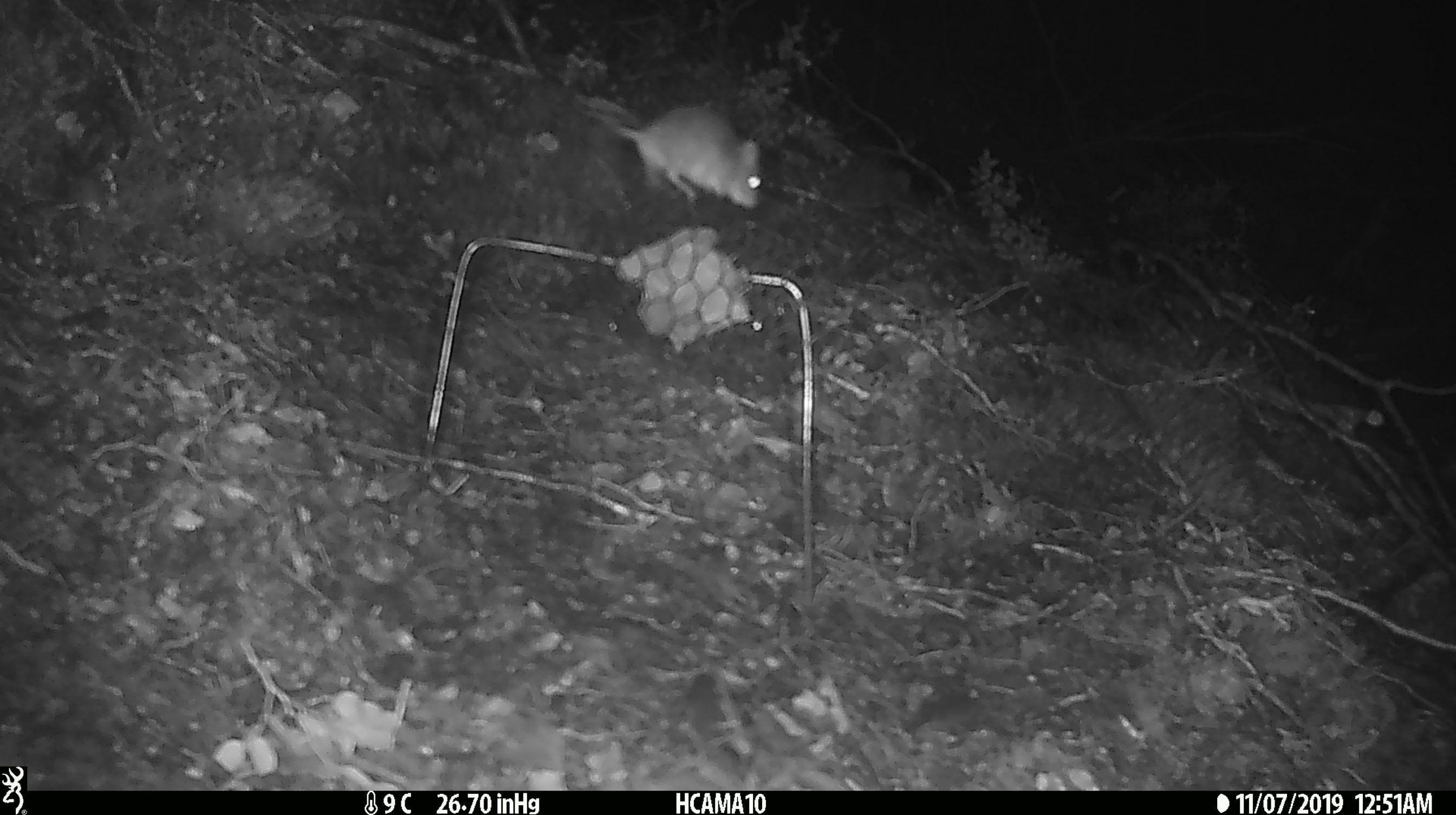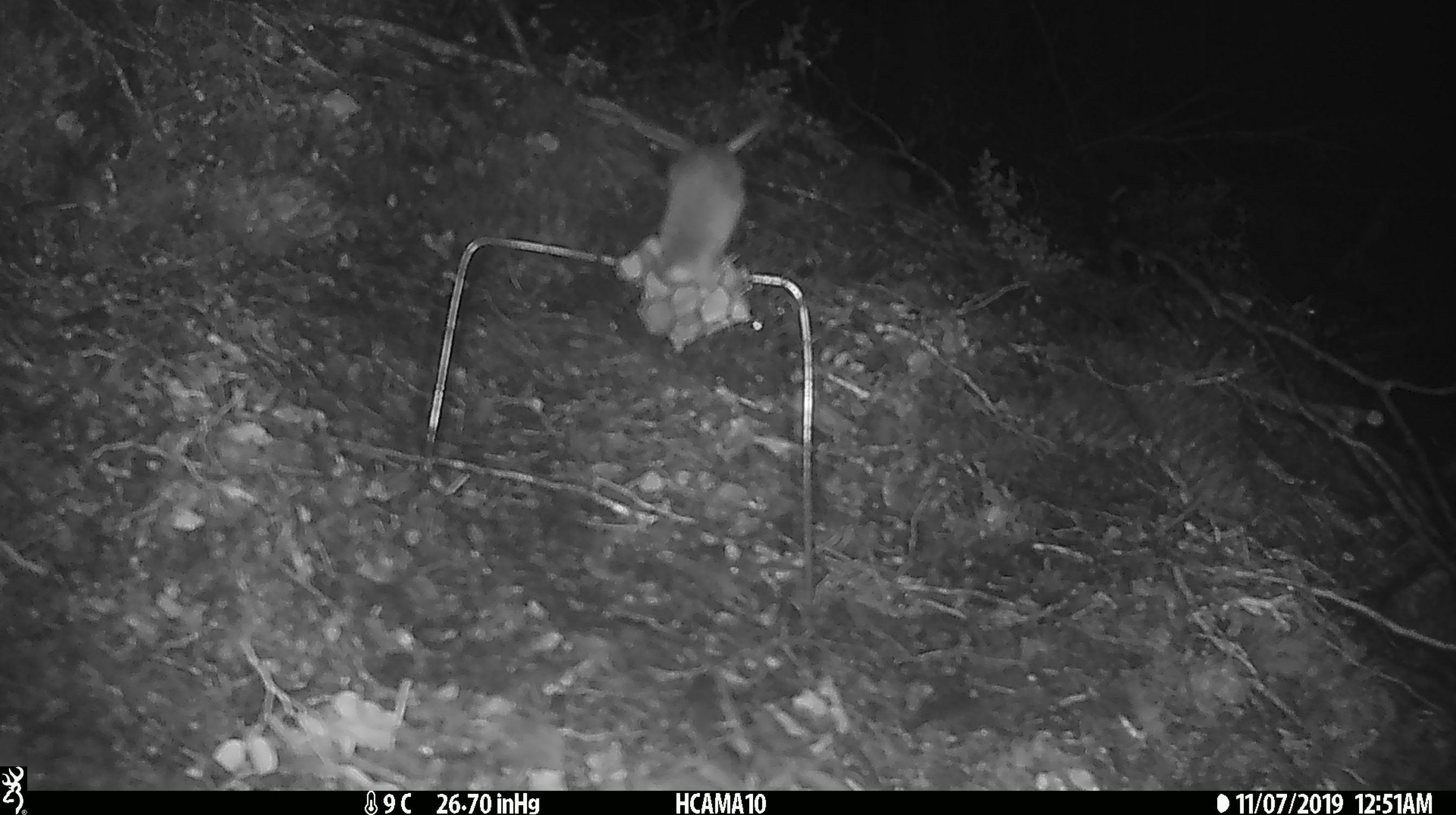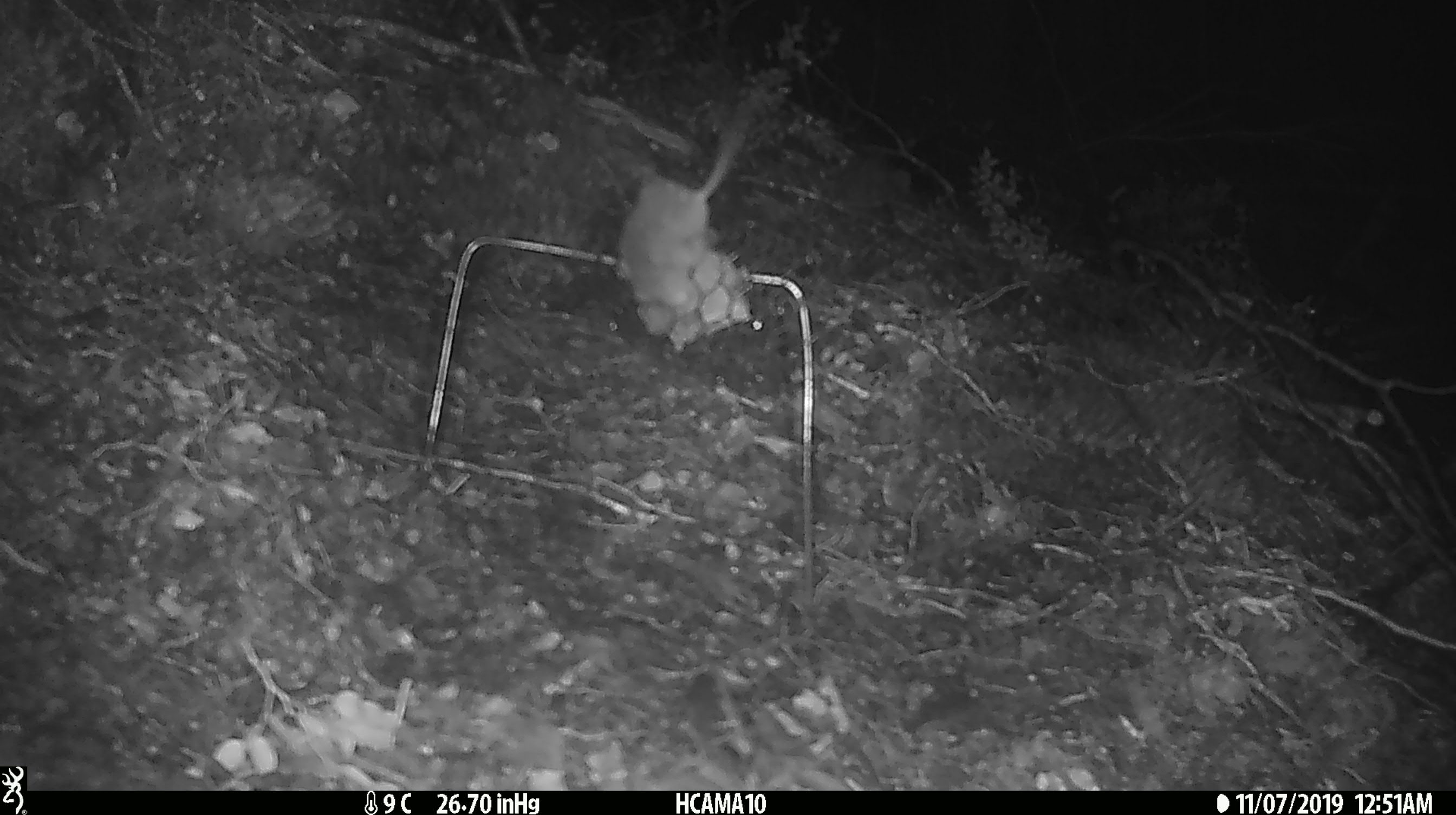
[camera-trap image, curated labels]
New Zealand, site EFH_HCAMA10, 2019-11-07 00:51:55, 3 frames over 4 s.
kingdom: Animalia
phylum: Chordata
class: Mammalia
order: Rodentia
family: Muridae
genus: Mus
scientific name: Mus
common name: mouse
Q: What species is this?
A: Mouse (Mus).